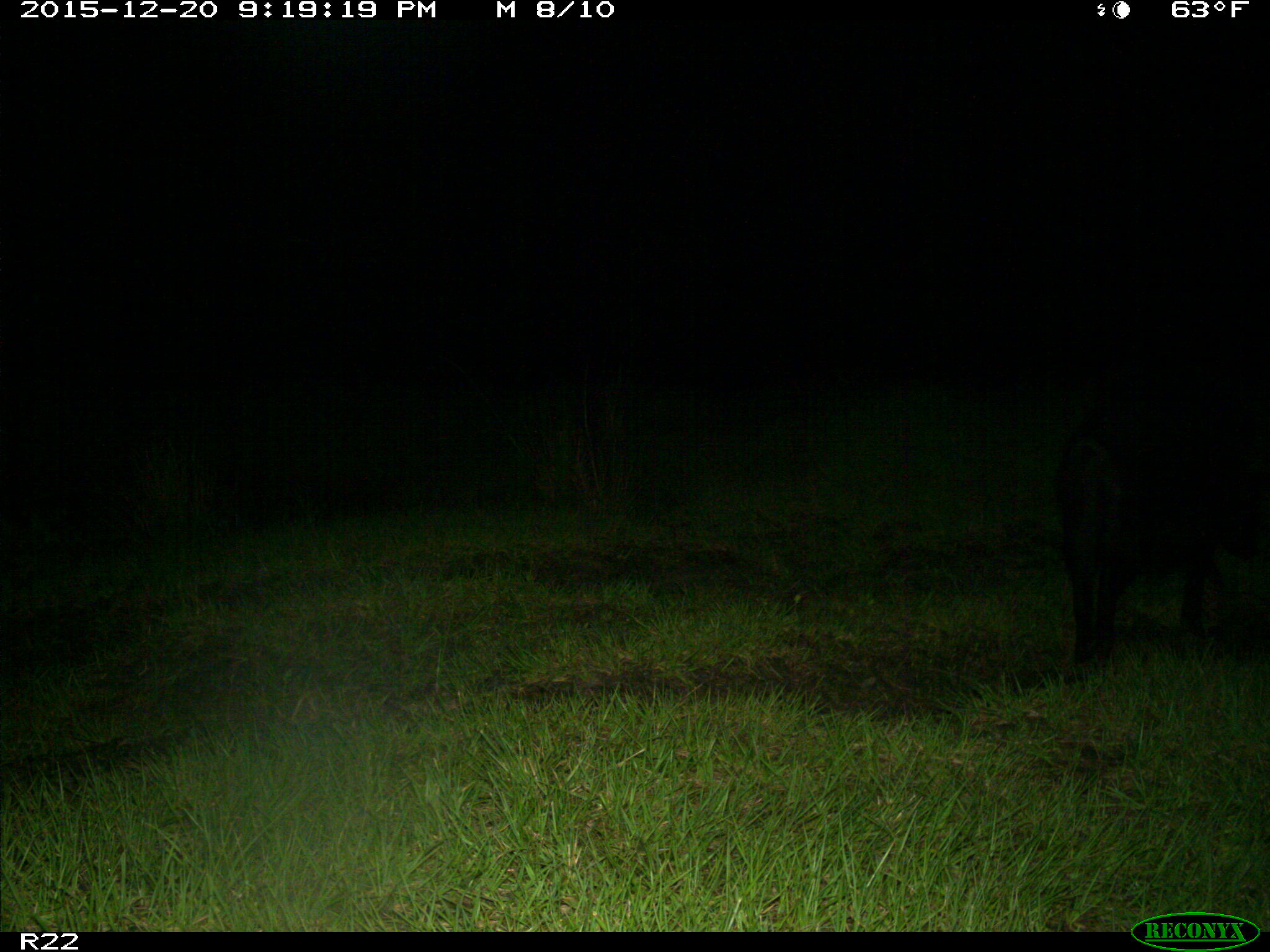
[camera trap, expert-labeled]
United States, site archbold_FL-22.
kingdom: Animalia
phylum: Chordata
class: Mammalia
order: Artiodactyla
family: Suidae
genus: Sus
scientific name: Sus scrofa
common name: wild boar